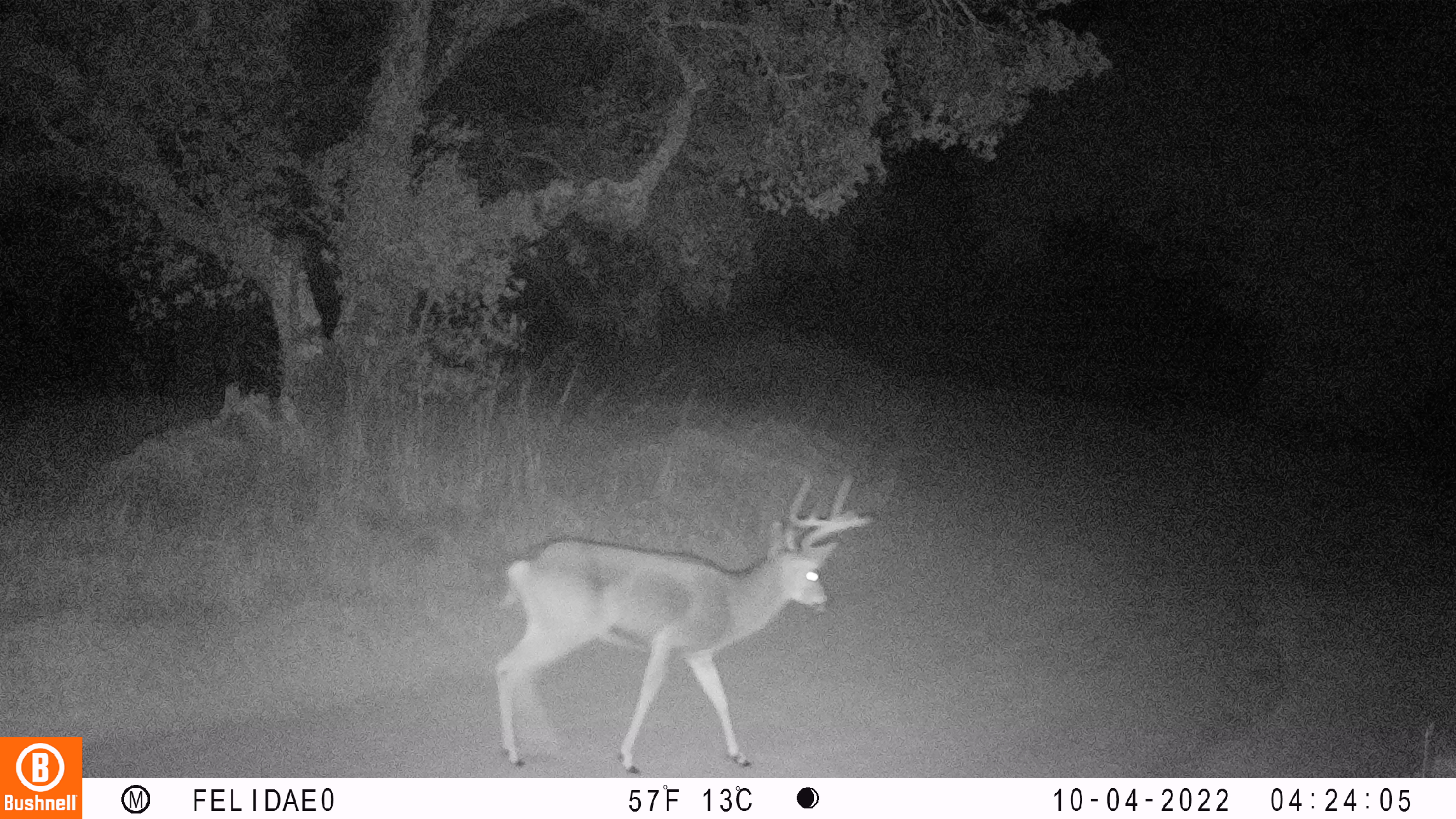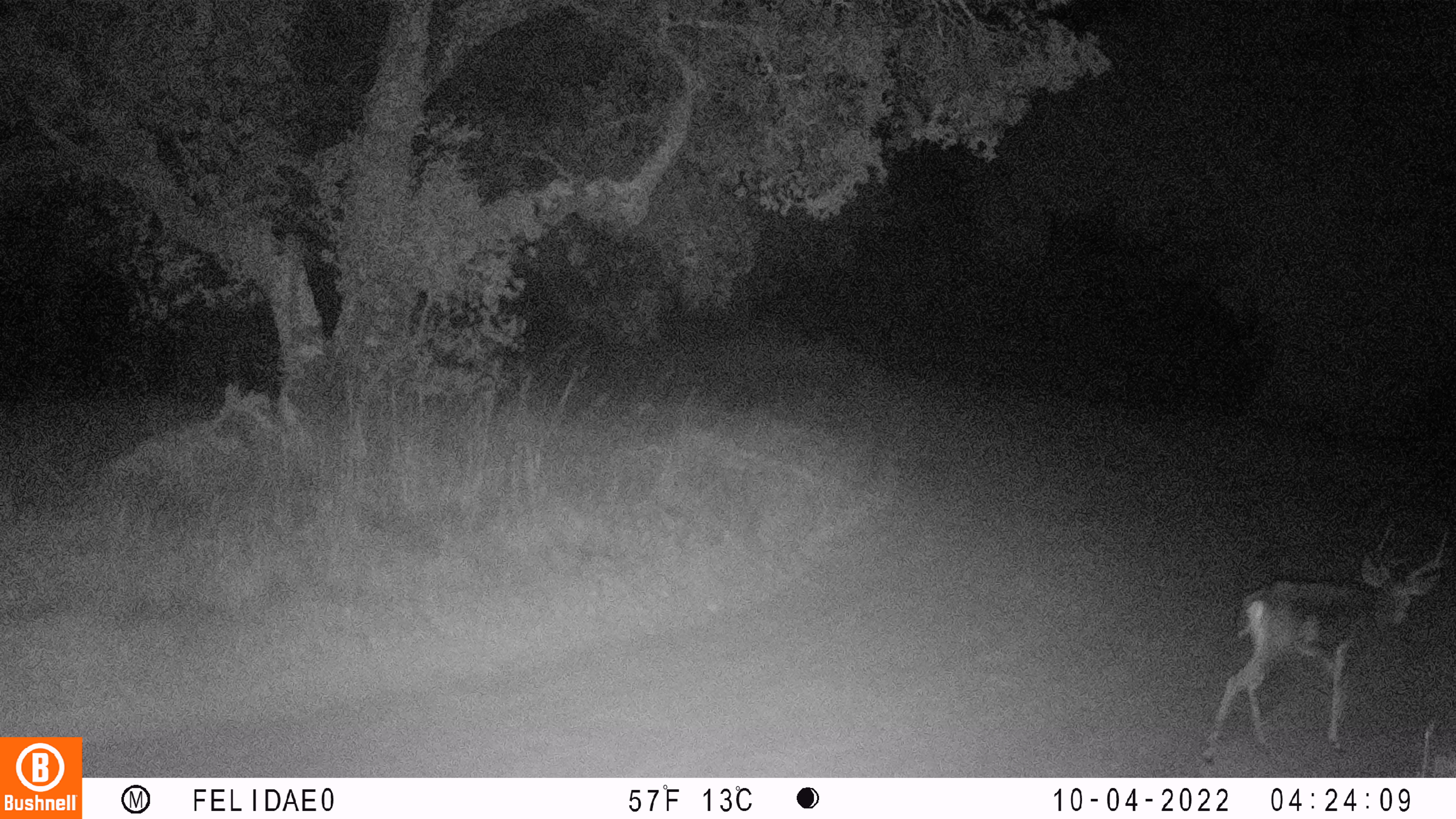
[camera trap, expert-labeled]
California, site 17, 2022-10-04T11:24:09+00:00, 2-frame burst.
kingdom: Animalia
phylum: Chordata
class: Mammalia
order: Artiodactyla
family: Cervidae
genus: Odocoileus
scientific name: Odocoileus hemionus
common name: mule deer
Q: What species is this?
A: Mule deer (Odocoileus hemionus).